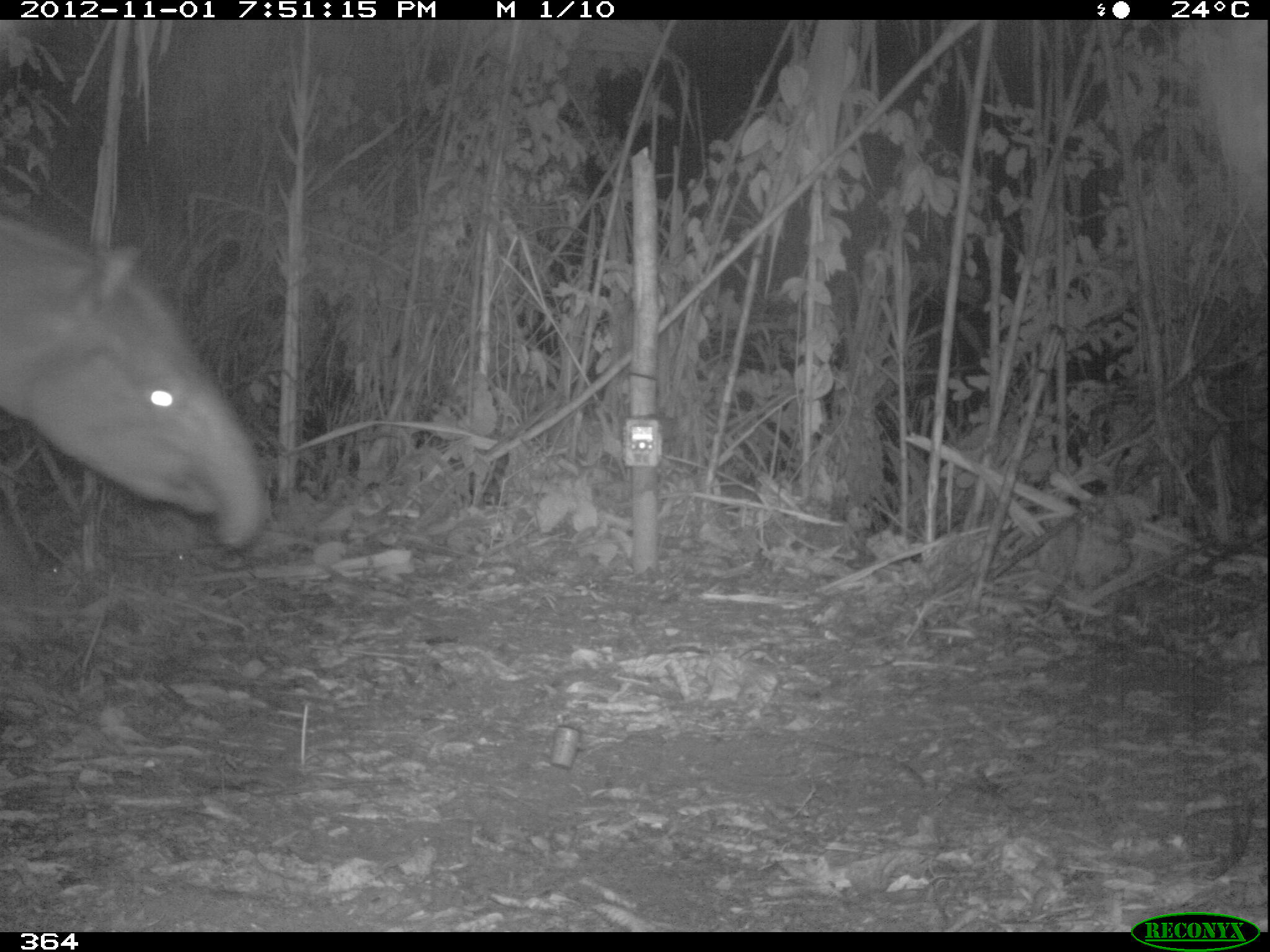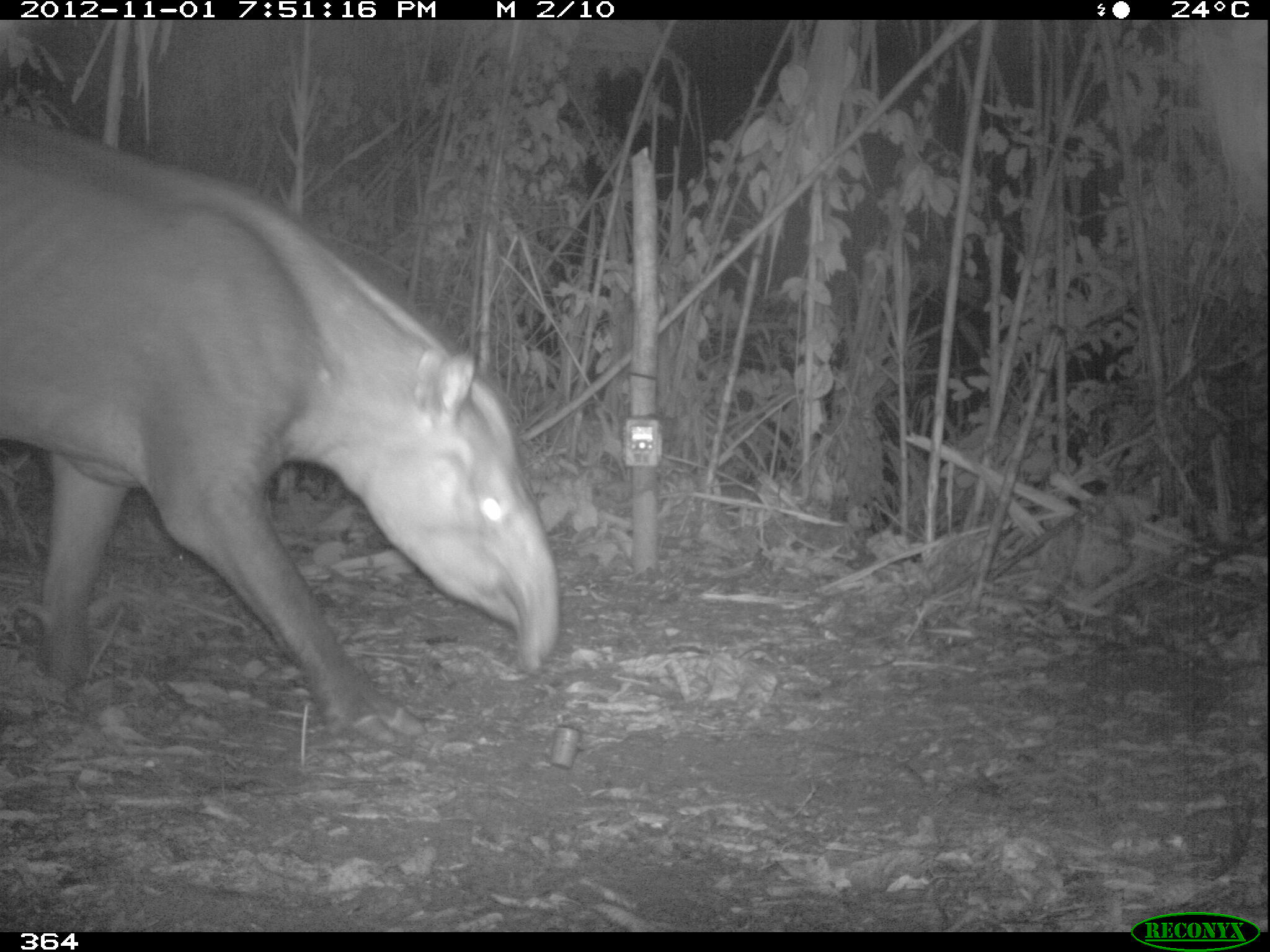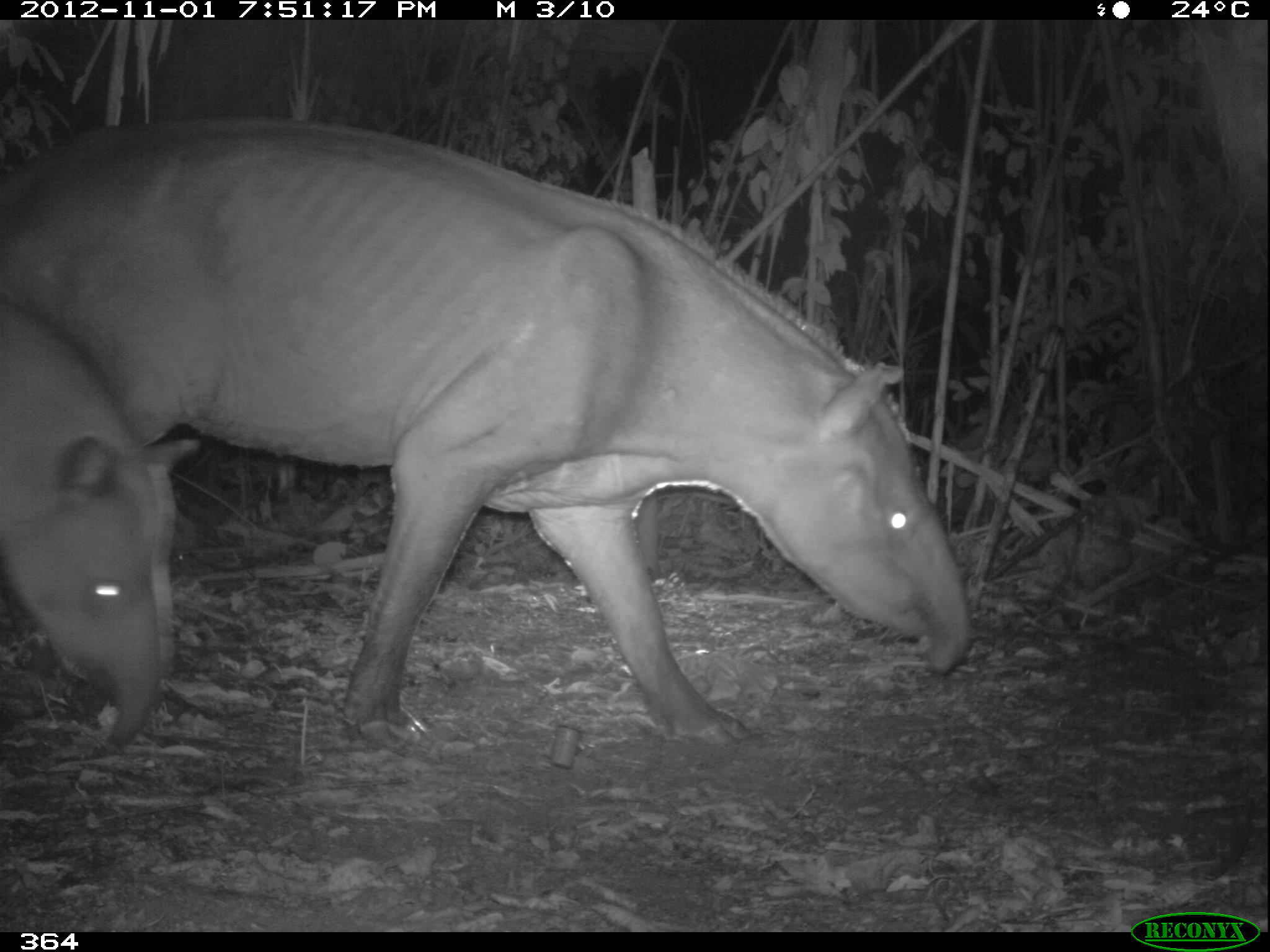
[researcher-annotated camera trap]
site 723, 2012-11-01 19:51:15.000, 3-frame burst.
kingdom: Animalia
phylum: Chordata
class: Mammalia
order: Perissodactyla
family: Tapiridae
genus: Tapirus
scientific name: Tapirus terrestris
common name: south american tapir